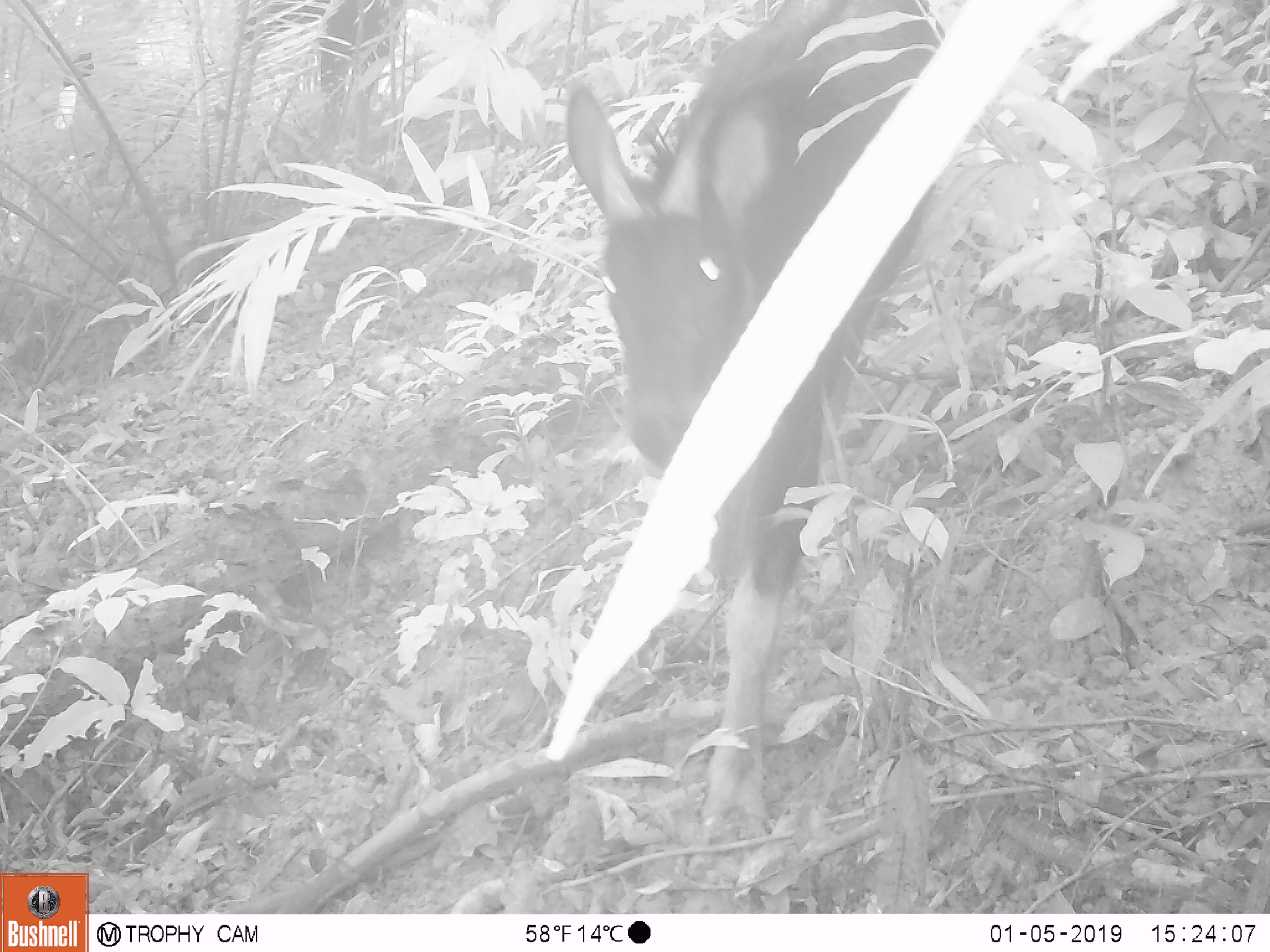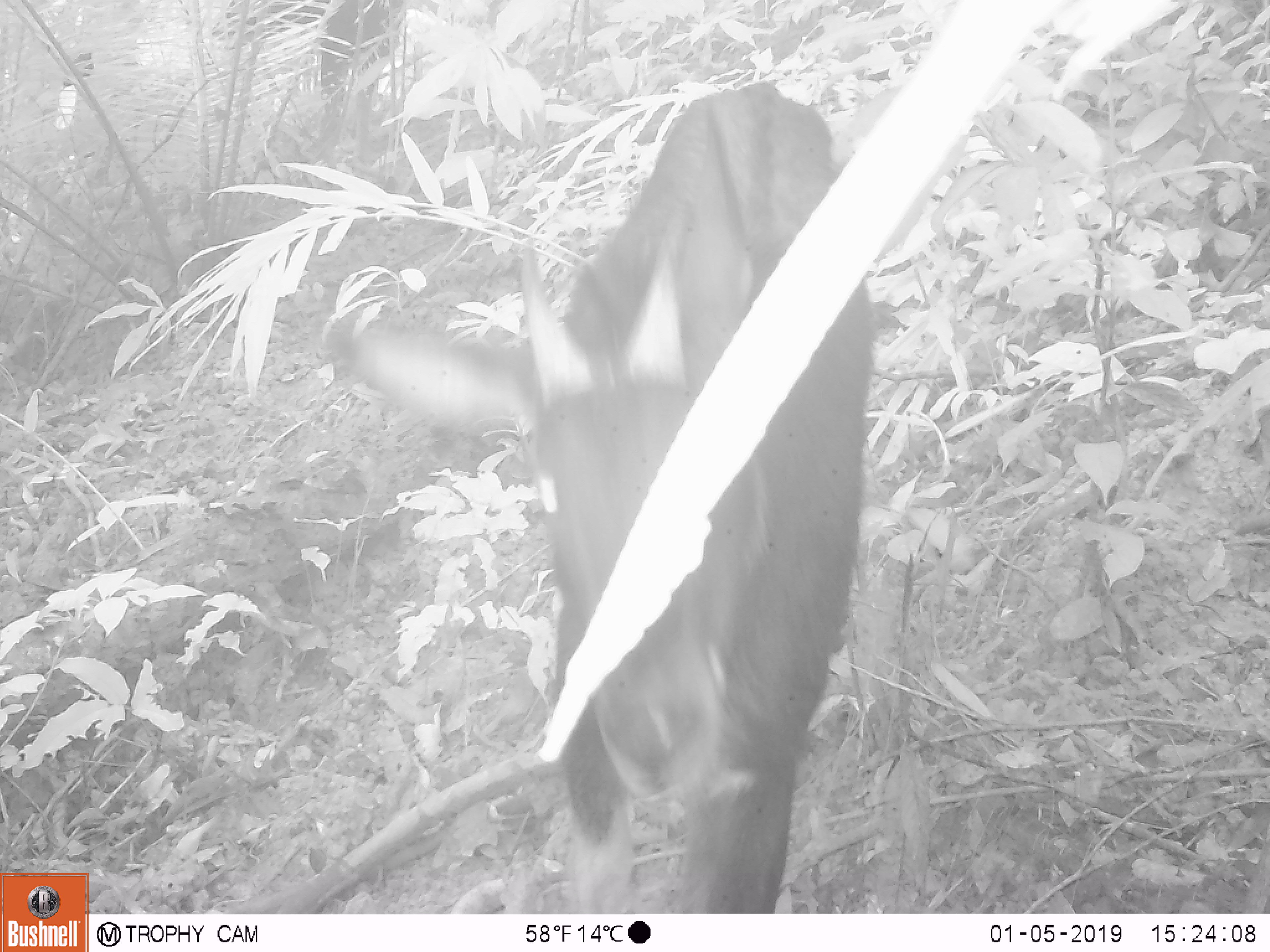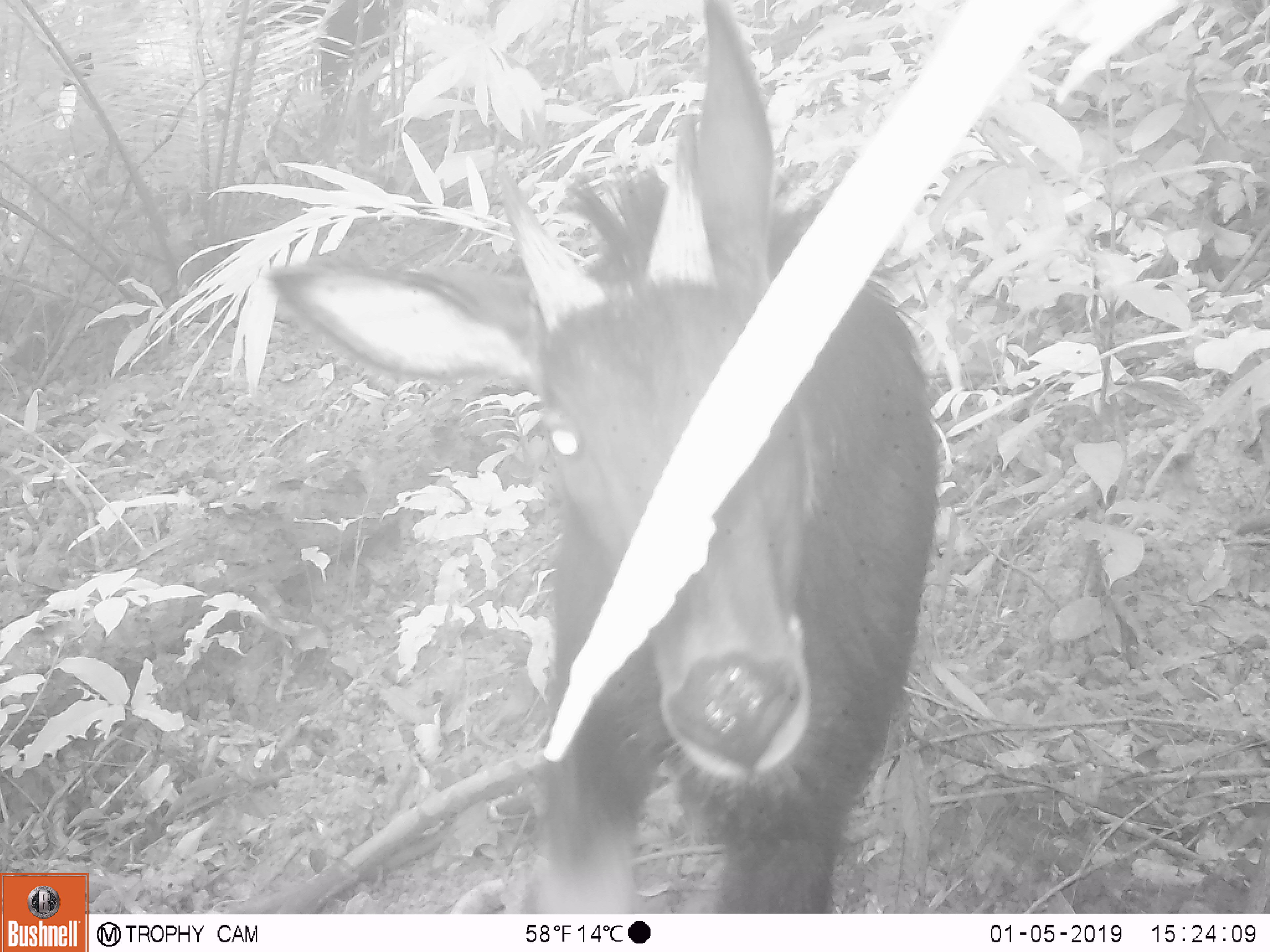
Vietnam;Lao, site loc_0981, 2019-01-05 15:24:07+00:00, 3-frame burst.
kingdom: Animalia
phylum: Chordata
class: Mammalia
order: Artiodactyla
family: Bovidae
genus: Capricornis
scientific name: Capricornis sumatraensis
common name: chinese serow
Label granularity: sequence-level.